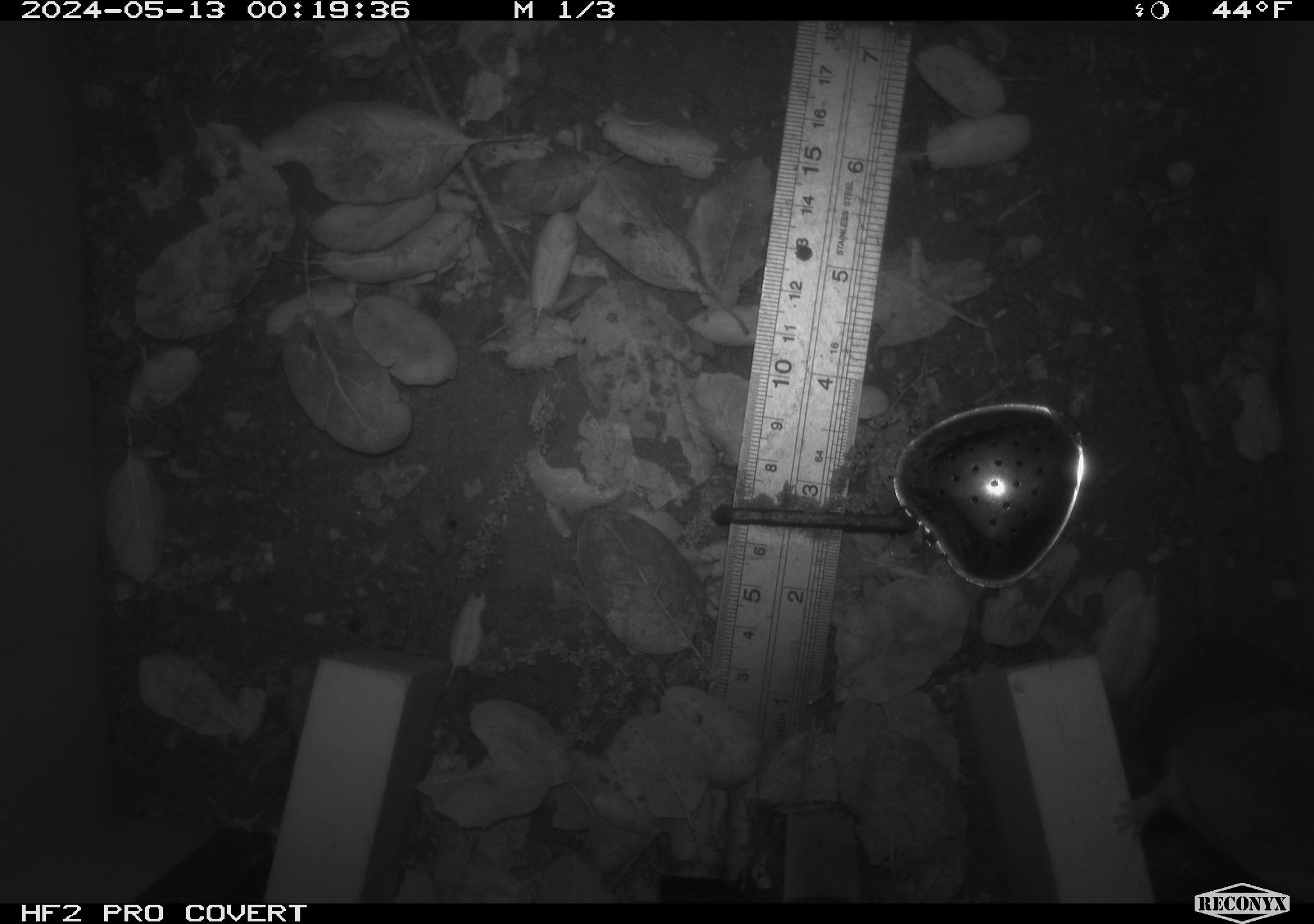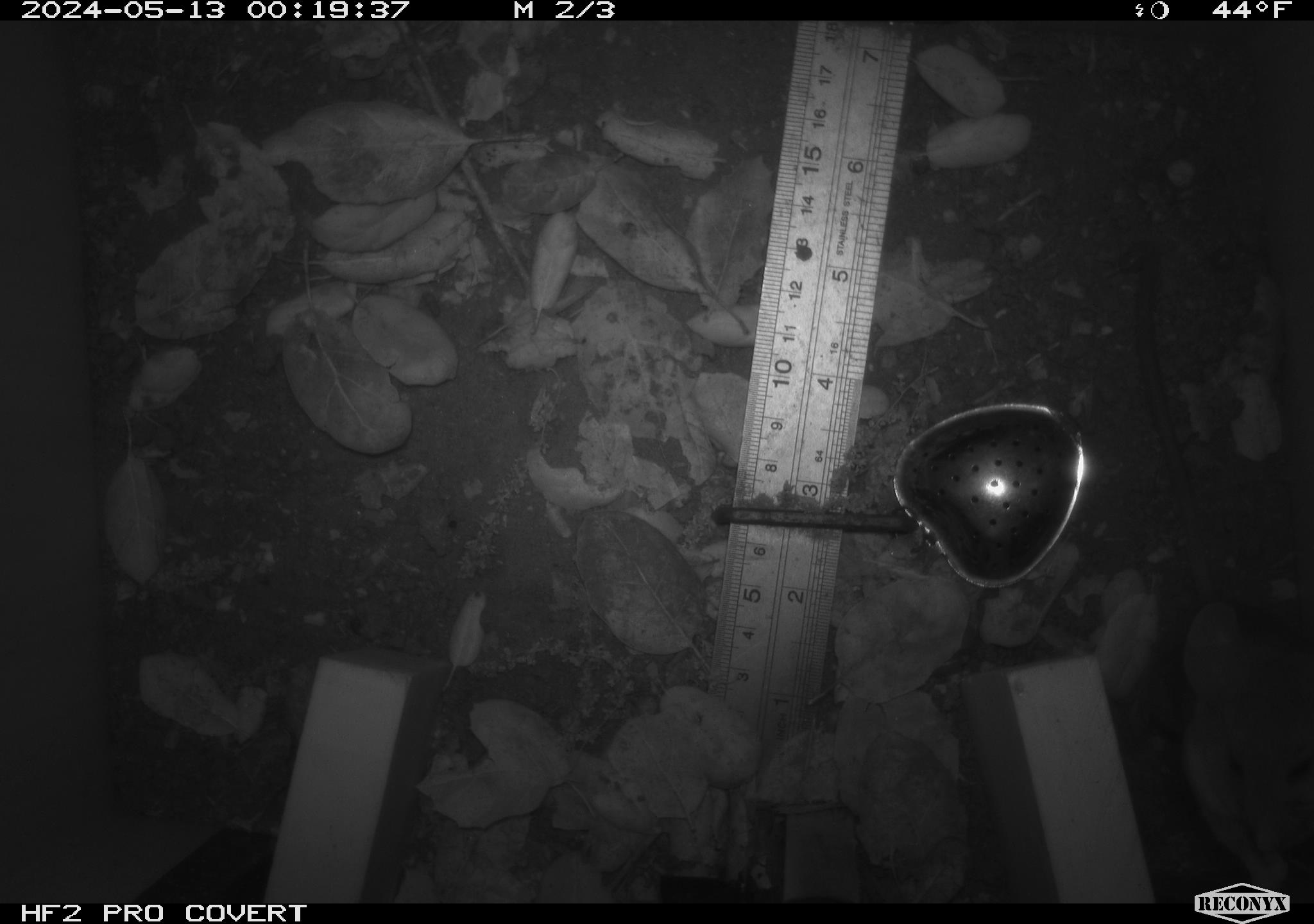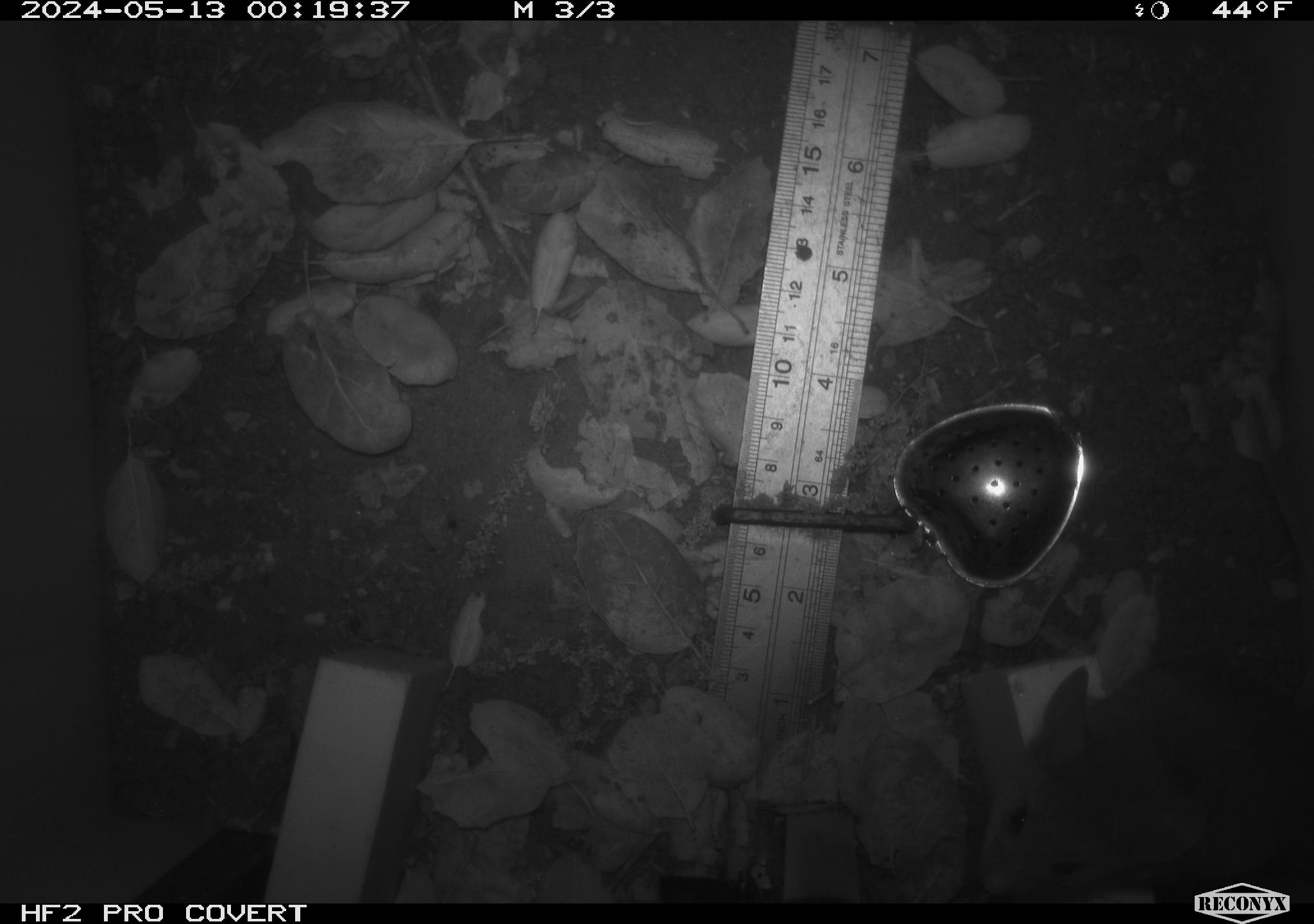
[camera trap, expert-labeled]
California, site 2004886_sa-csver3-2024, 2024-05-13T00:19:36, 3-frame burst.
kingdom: Animalia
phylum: Chordata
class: Mammalia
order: Rodentia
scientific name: Rodentia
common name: rodent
Rodent (Rodentia).